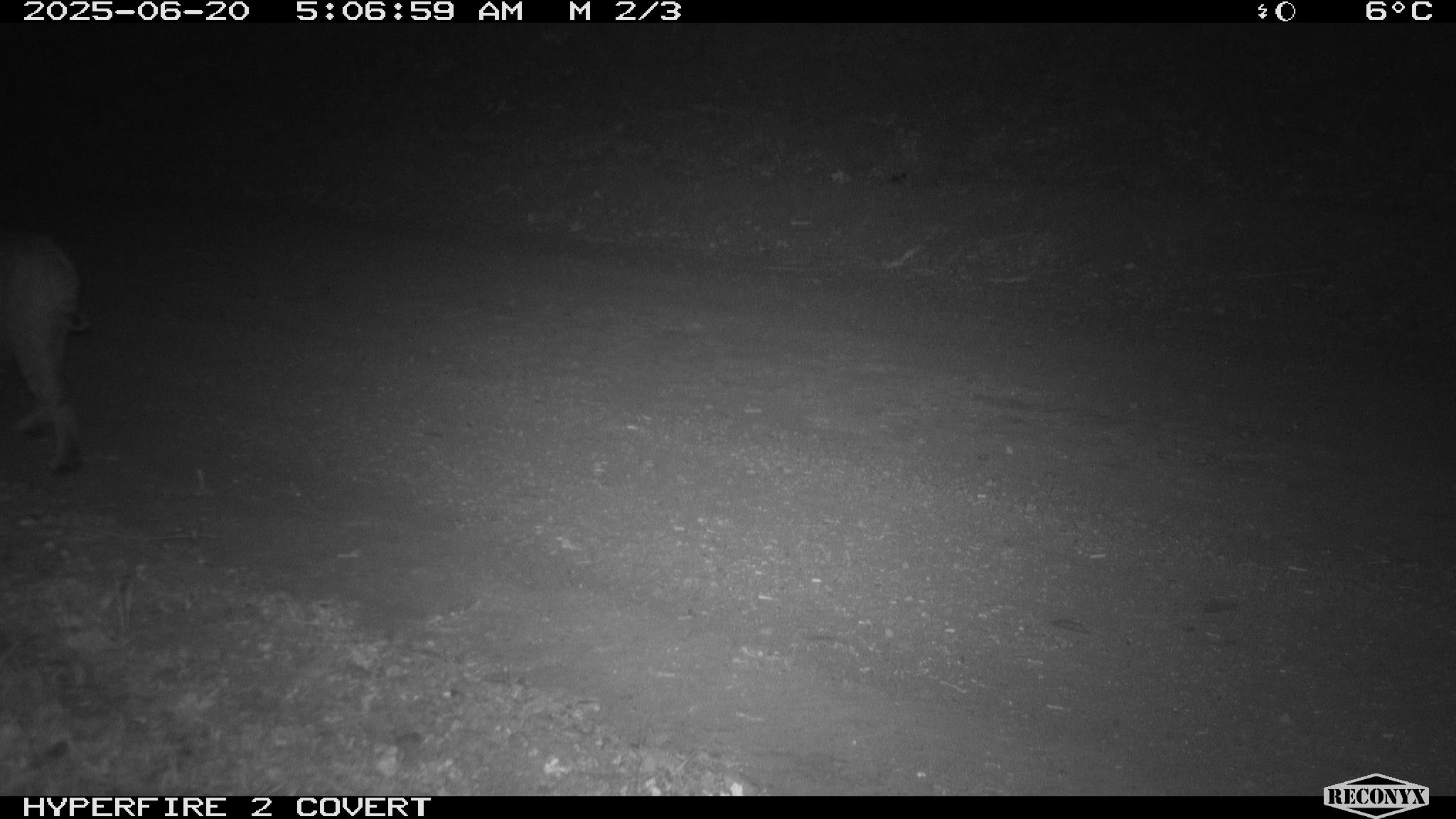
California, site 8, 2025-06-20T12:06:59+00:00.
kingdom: Animalia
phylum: Chordata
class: Mammalia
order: Carnivora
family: Felidae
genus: Lynx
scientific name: Lynx rufus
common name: bobcat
Bobcat (Lynx rufus).